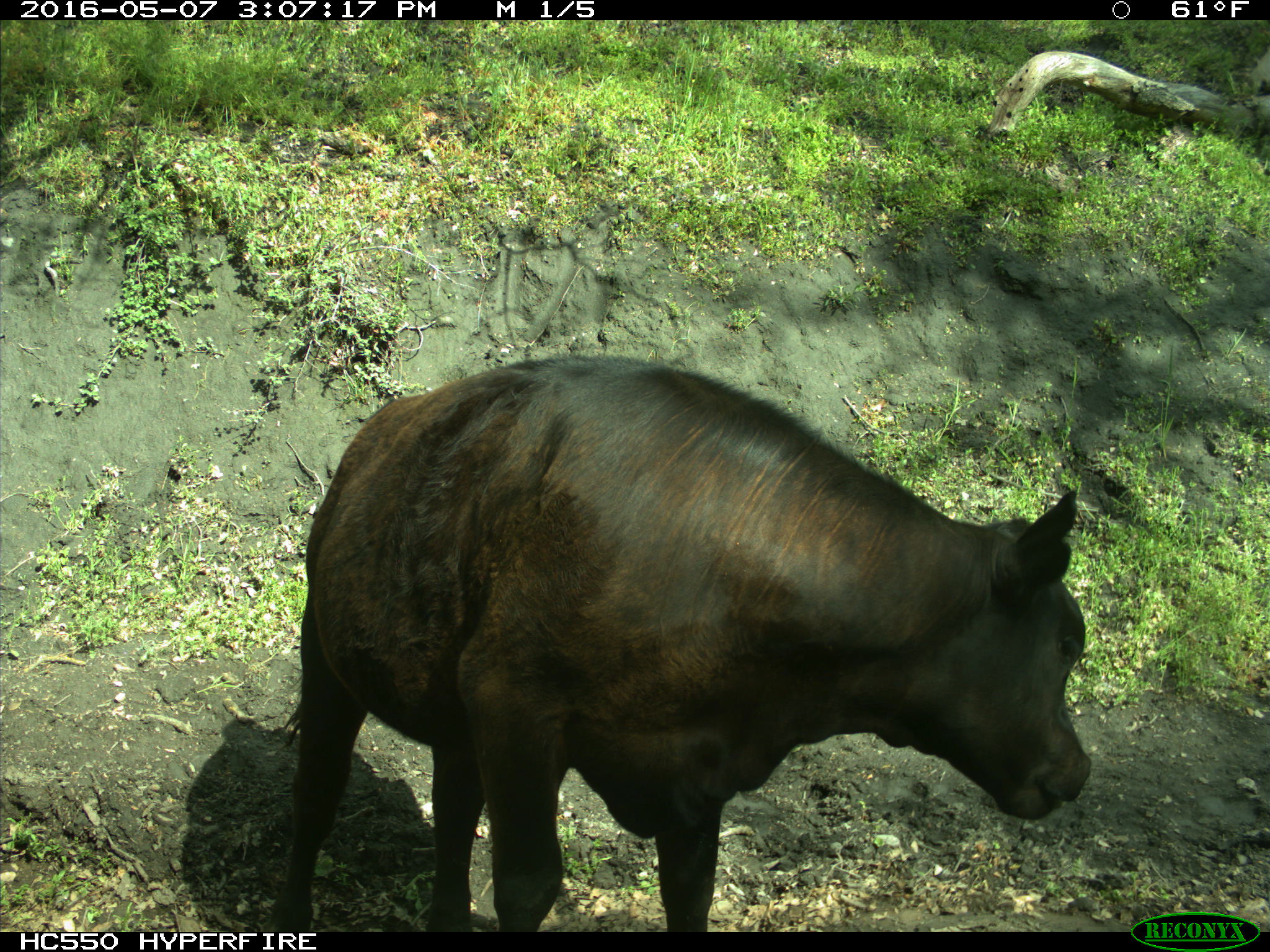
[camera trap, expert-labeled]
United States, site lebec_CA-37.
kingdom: Animalia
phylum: Chordata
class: Mammalia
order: Artiodactyla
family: Bovidae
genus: Bos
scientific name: Bos taurus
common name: domestic cow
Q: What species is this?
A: Bos taurus (domestic cow).